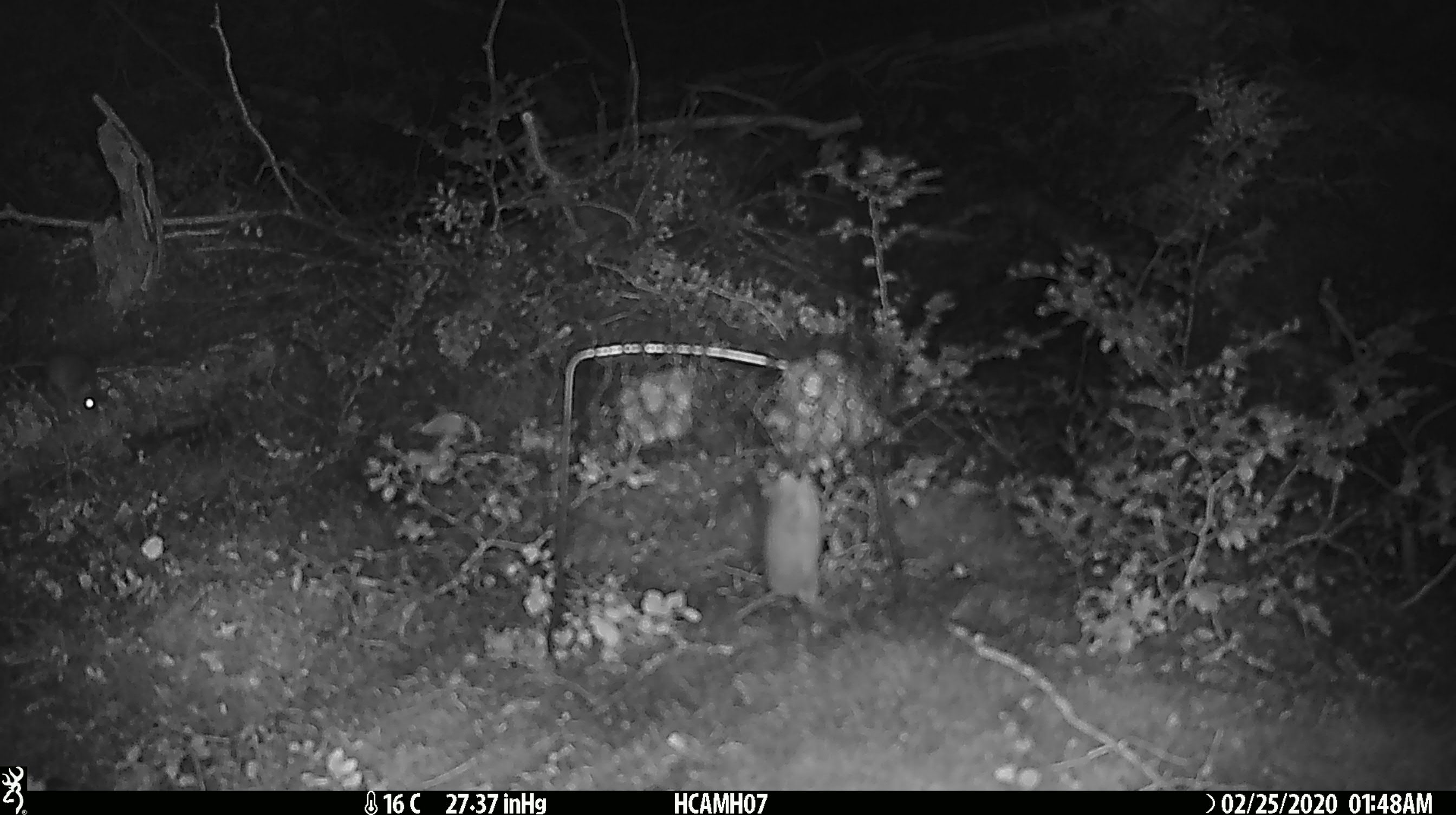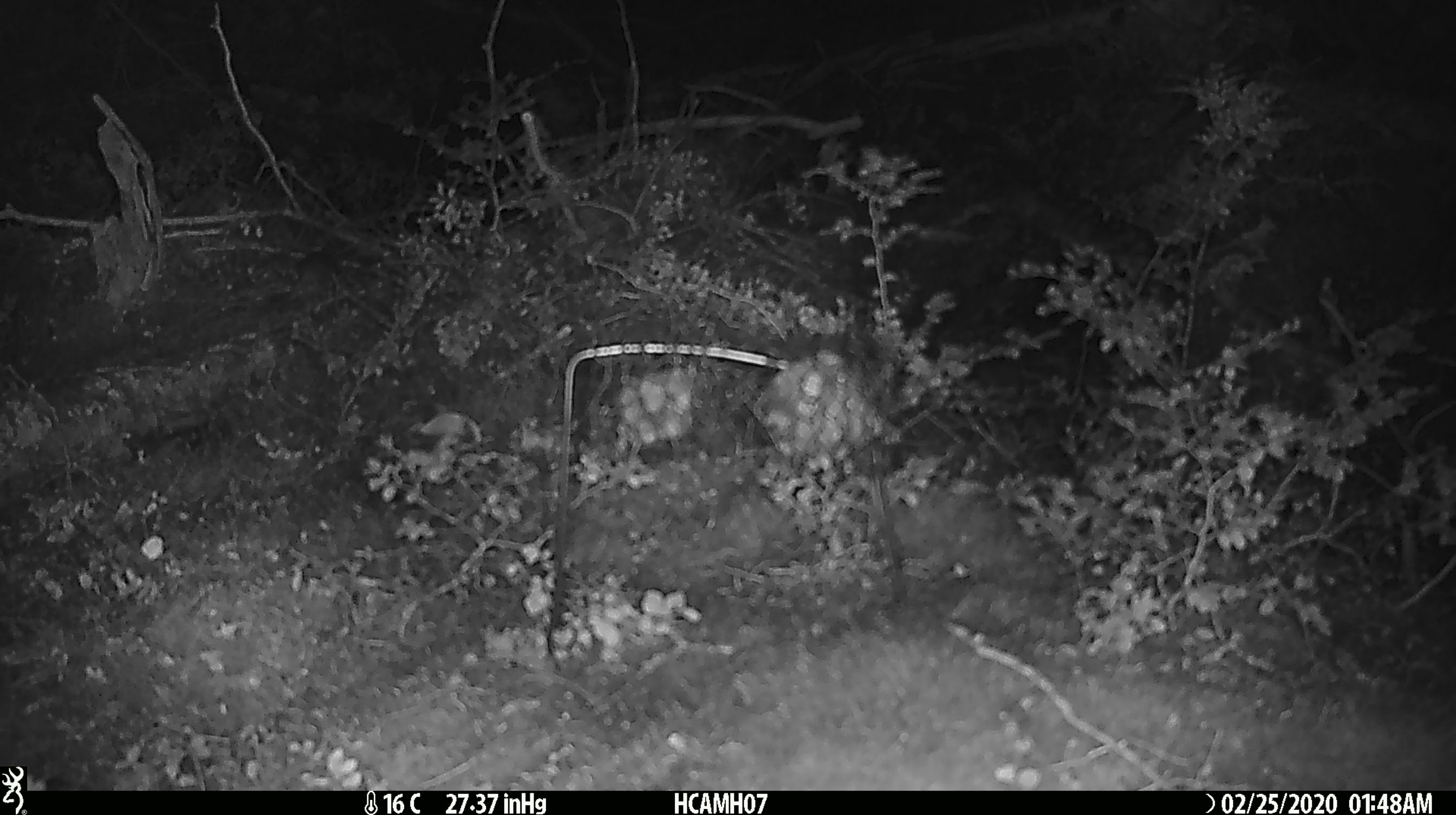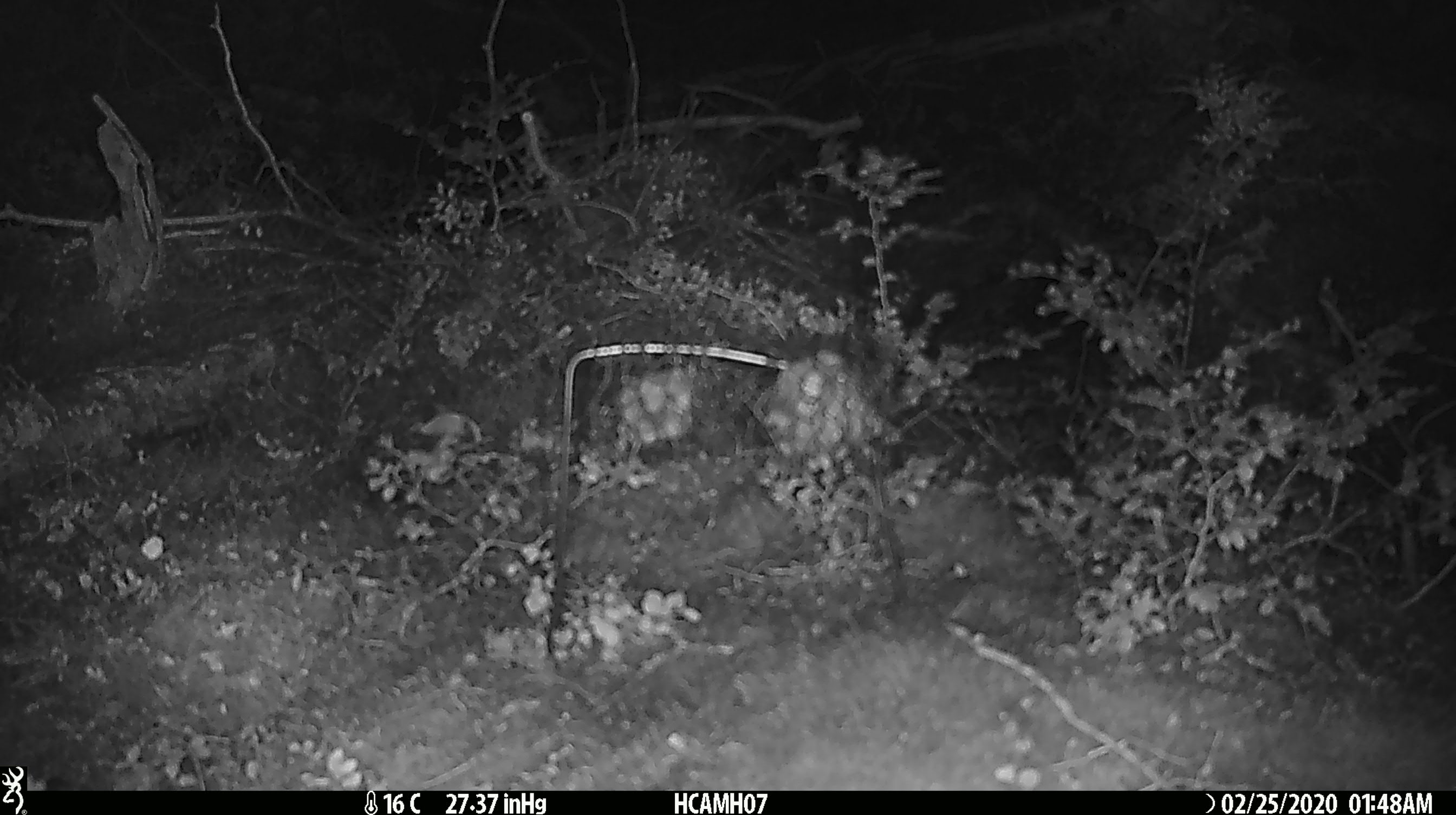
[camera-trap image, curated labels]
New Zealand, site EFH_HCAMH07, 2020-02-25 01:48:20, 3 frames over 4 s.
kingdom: Animalia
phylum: Chordata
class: Mammalia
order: Rodentia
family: Muridae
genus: Mus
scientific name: Mus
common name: mouse